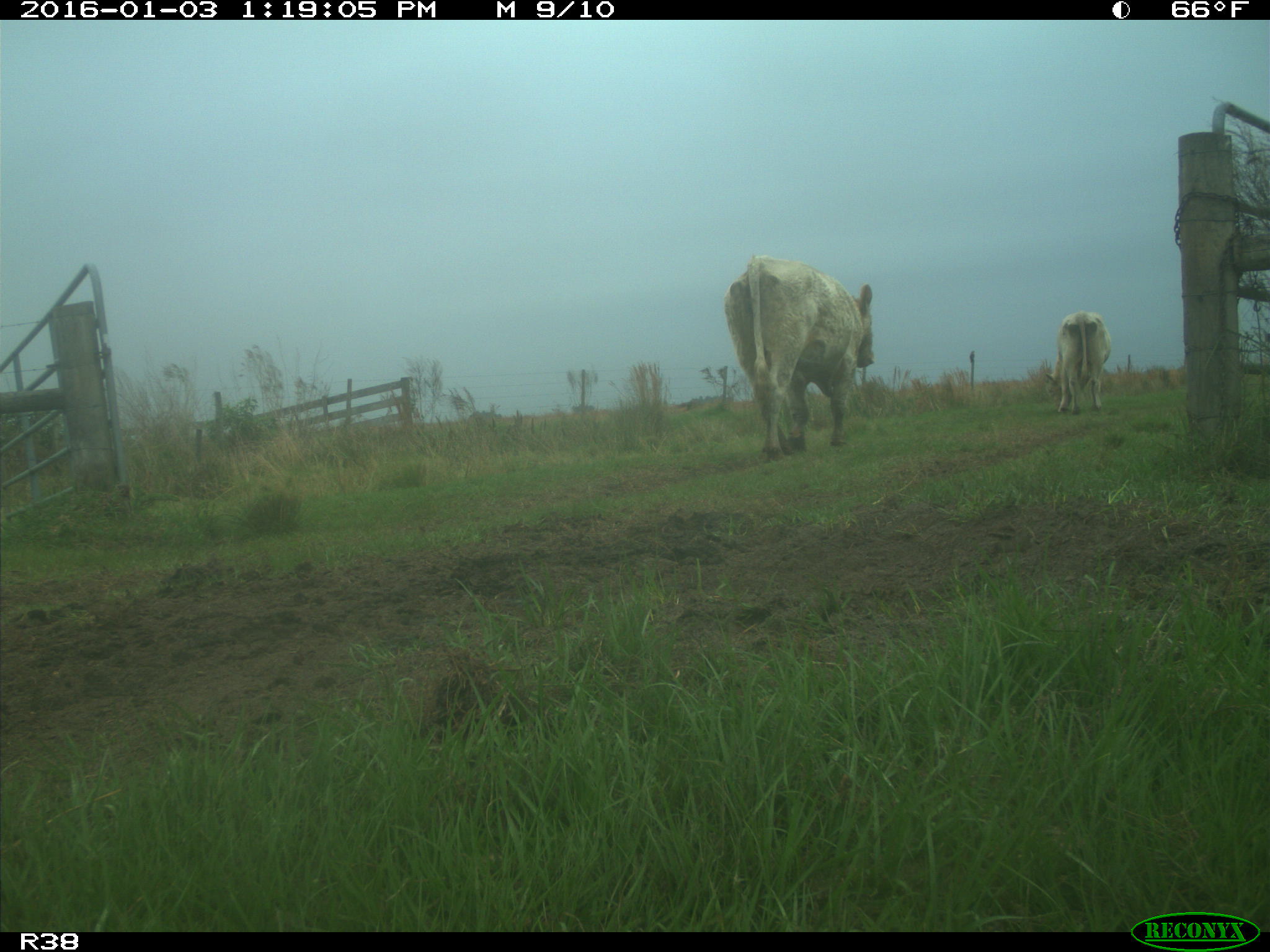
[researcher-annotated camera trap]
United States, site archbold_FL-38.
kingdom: Animalia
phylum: Chordata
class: Mammalia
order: Artiodactyla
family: Bovidae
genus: Bos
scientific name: Bos taurus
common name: domestic cow